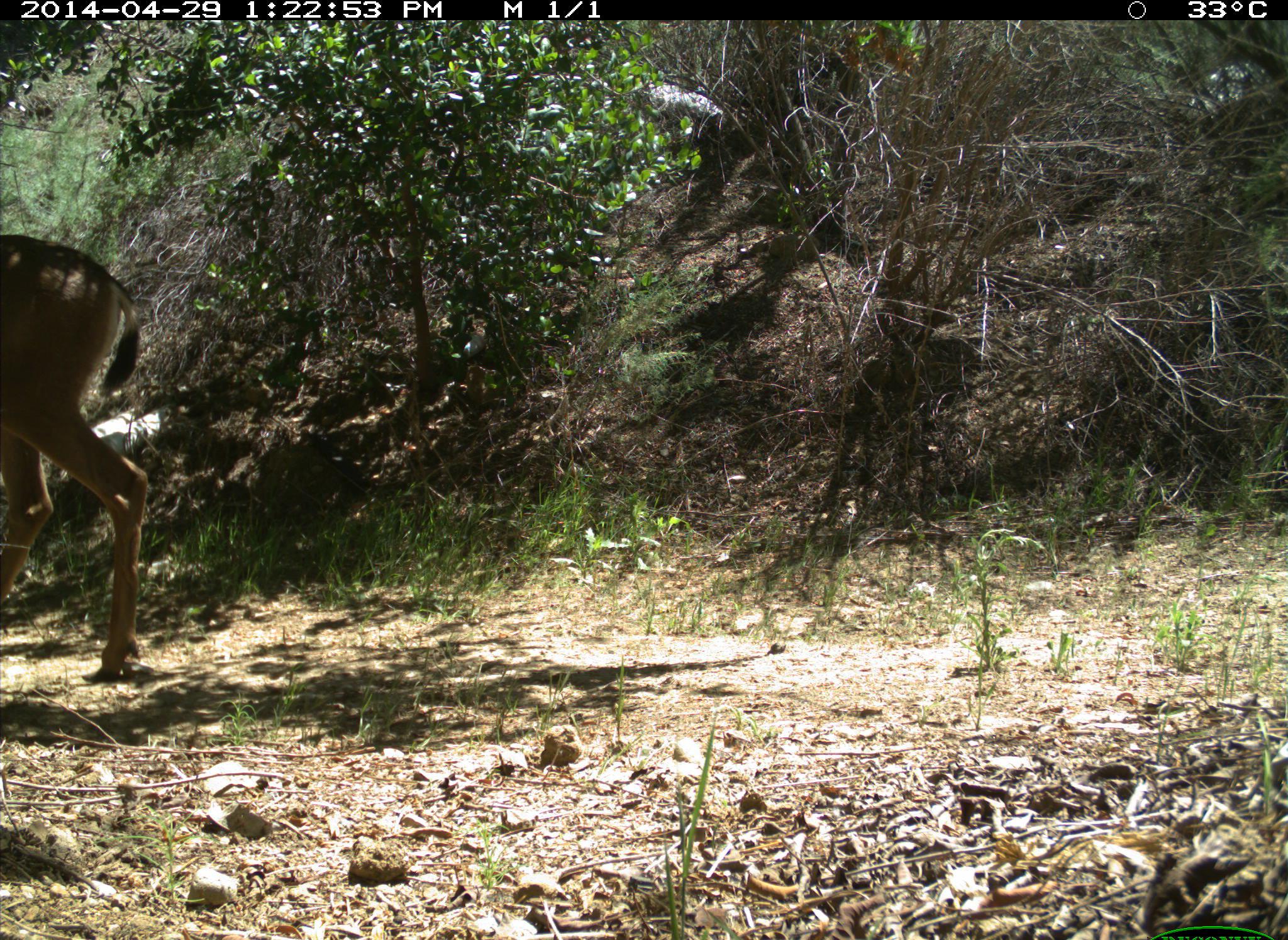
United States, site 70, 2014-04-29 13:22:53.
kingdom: Animalia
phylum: Chordata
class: Mammalia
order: Artiodactyla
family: Cervidae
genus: Odocoileus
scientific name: Odocoileus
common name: deer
Deer (Odocoileus).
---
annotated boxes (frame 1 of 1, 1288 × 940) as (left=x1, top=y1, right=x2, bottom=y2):
deer: (left=0, top=231, right=146, bottom=683)